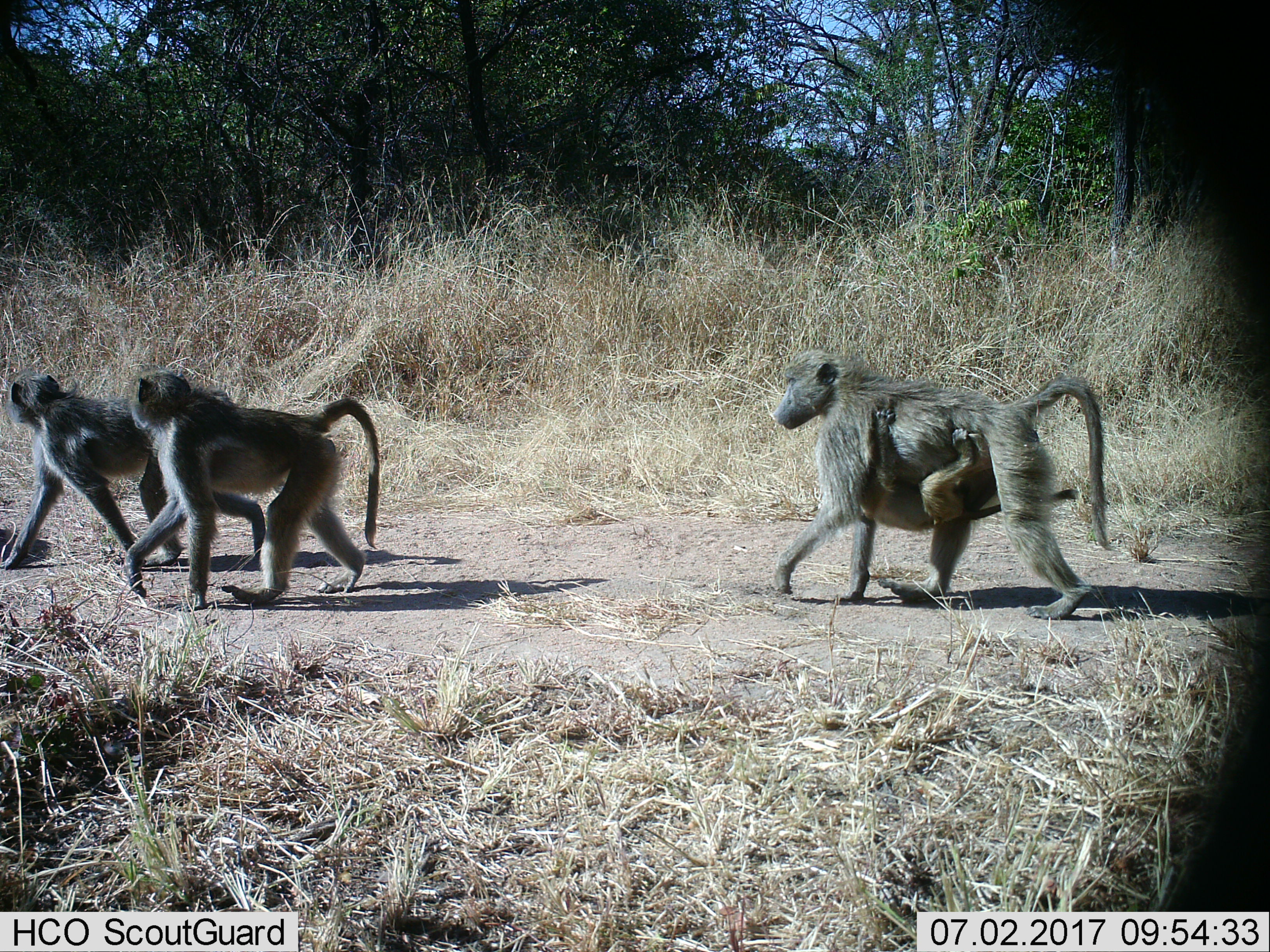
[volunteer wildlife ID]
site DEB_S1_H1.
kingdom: Animalia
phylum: Chordata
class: Mammalia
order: Primates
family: Cercopithecidae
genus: Papio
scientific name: Papio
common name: baboon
Baboon (Papio), count 4. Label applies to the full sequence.